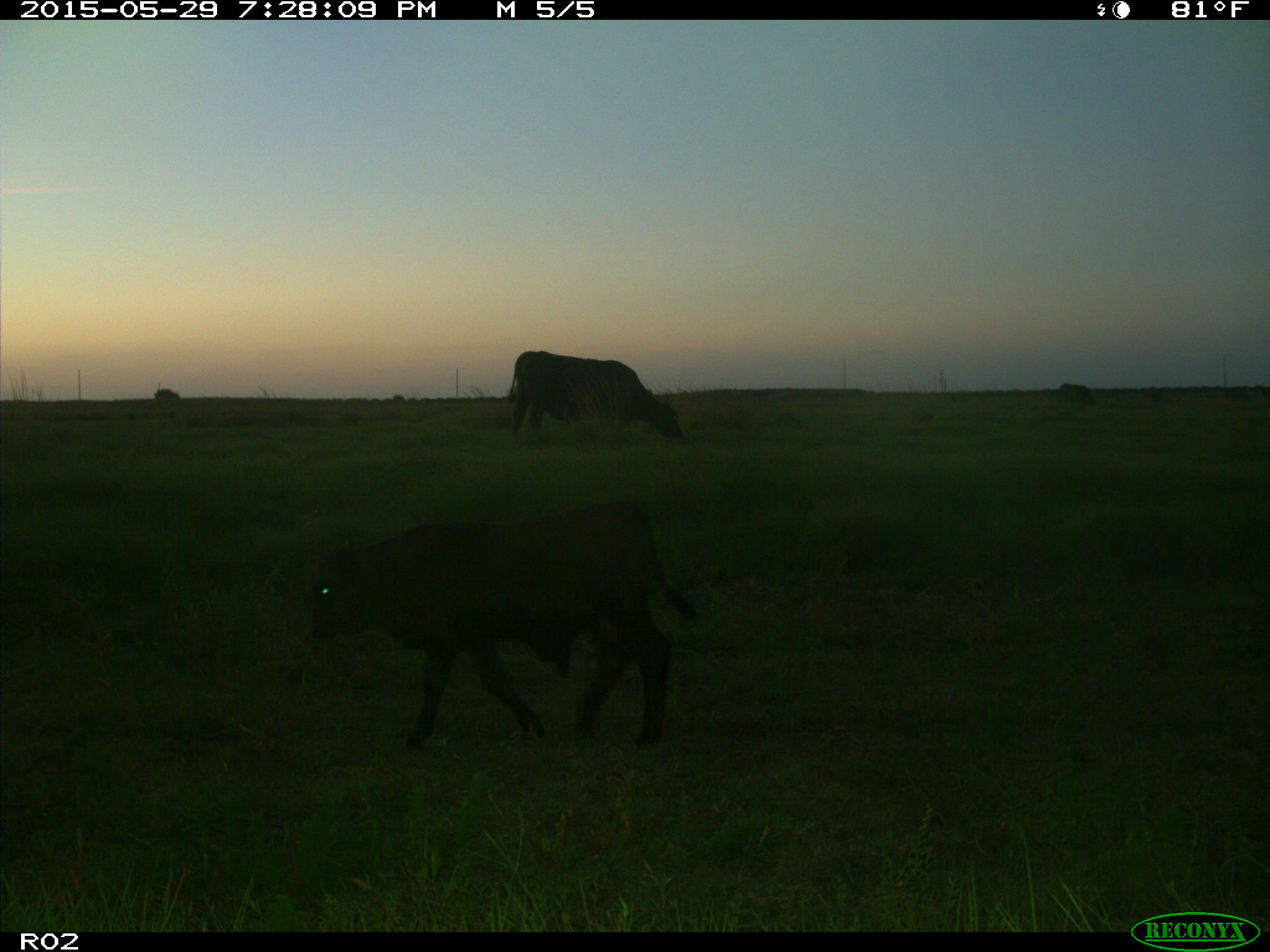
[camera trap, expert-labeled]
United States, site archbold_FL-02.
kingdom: Animalia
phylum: Chordata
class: Mammalia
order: Artiodactyla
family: Bovidae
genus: Bos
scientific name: Bos taurus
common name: domestic cow